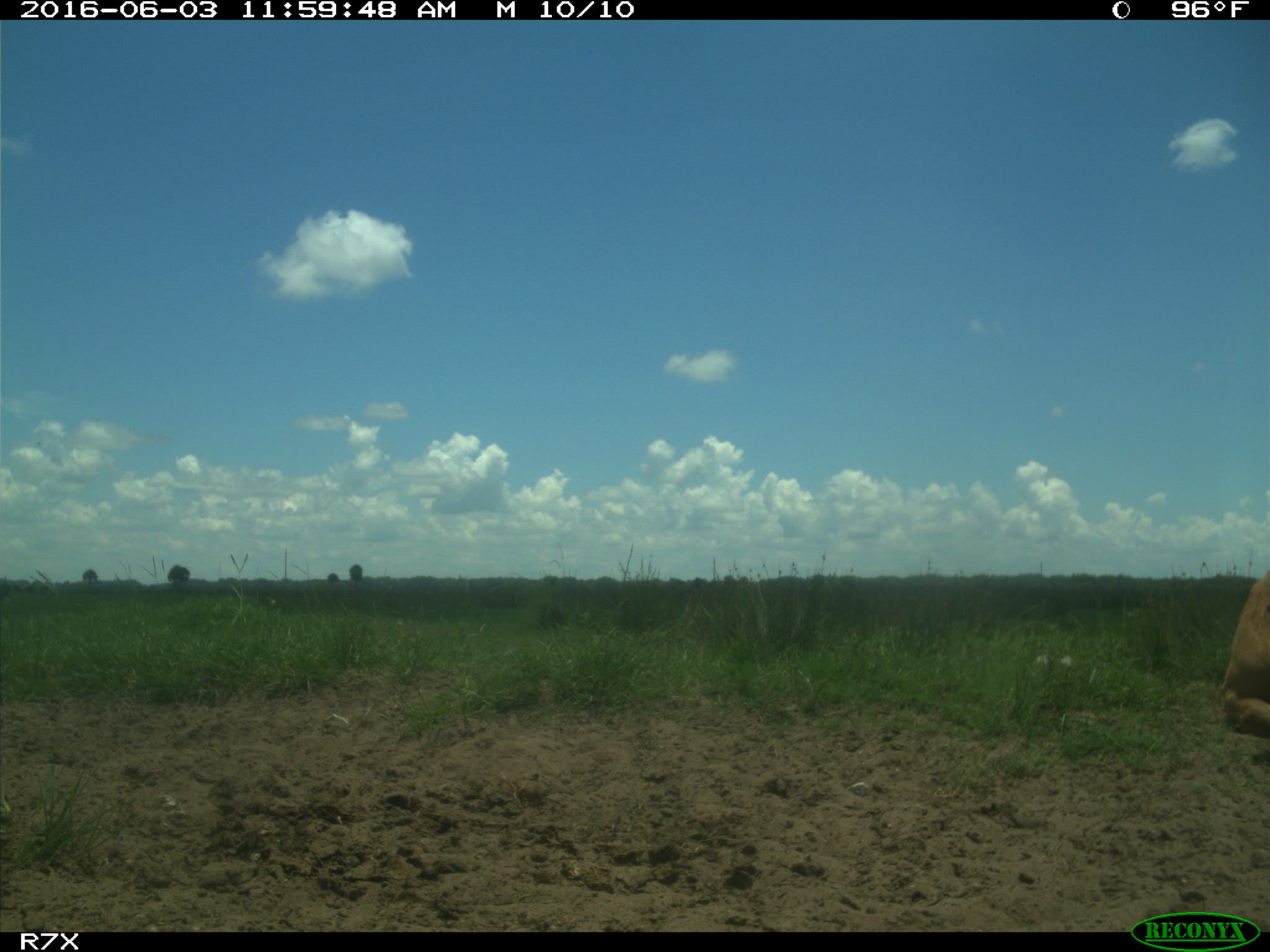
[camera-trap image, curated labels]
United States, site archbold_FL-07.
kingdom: Animalia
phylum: Chordata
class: Mammalia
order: Artiodactyla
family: Bovidae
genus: Bos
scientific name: Bos taurus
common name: domestic cow